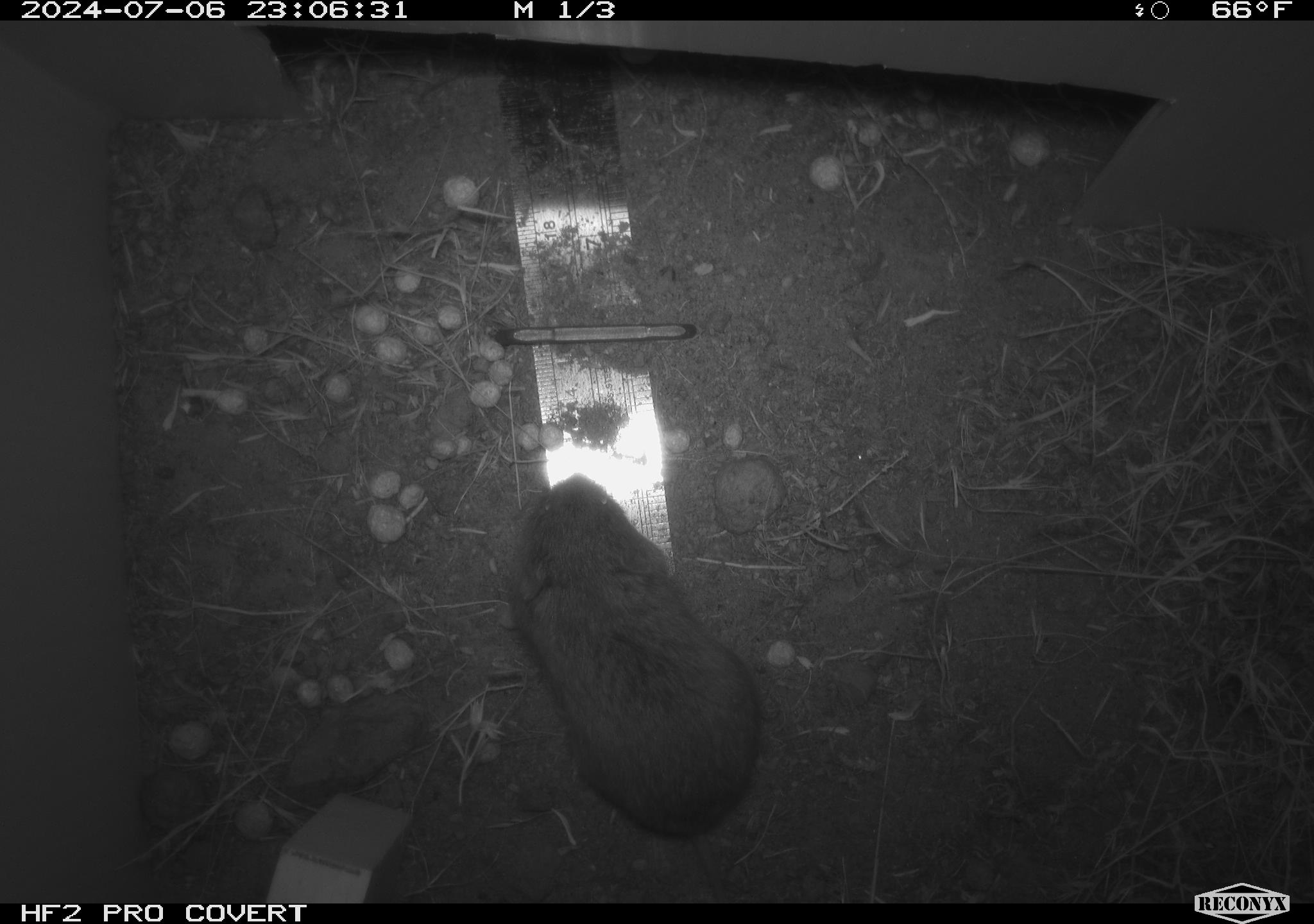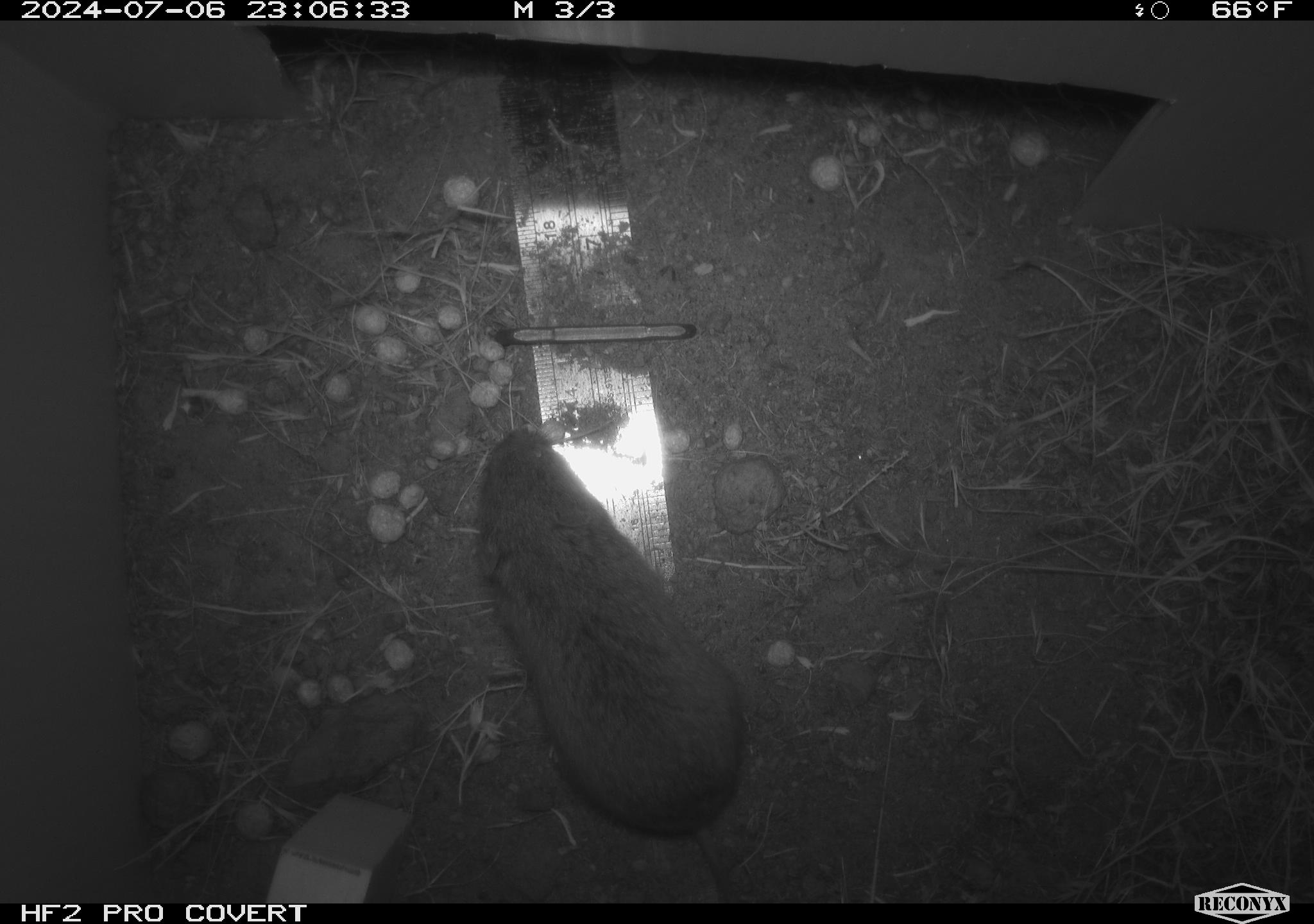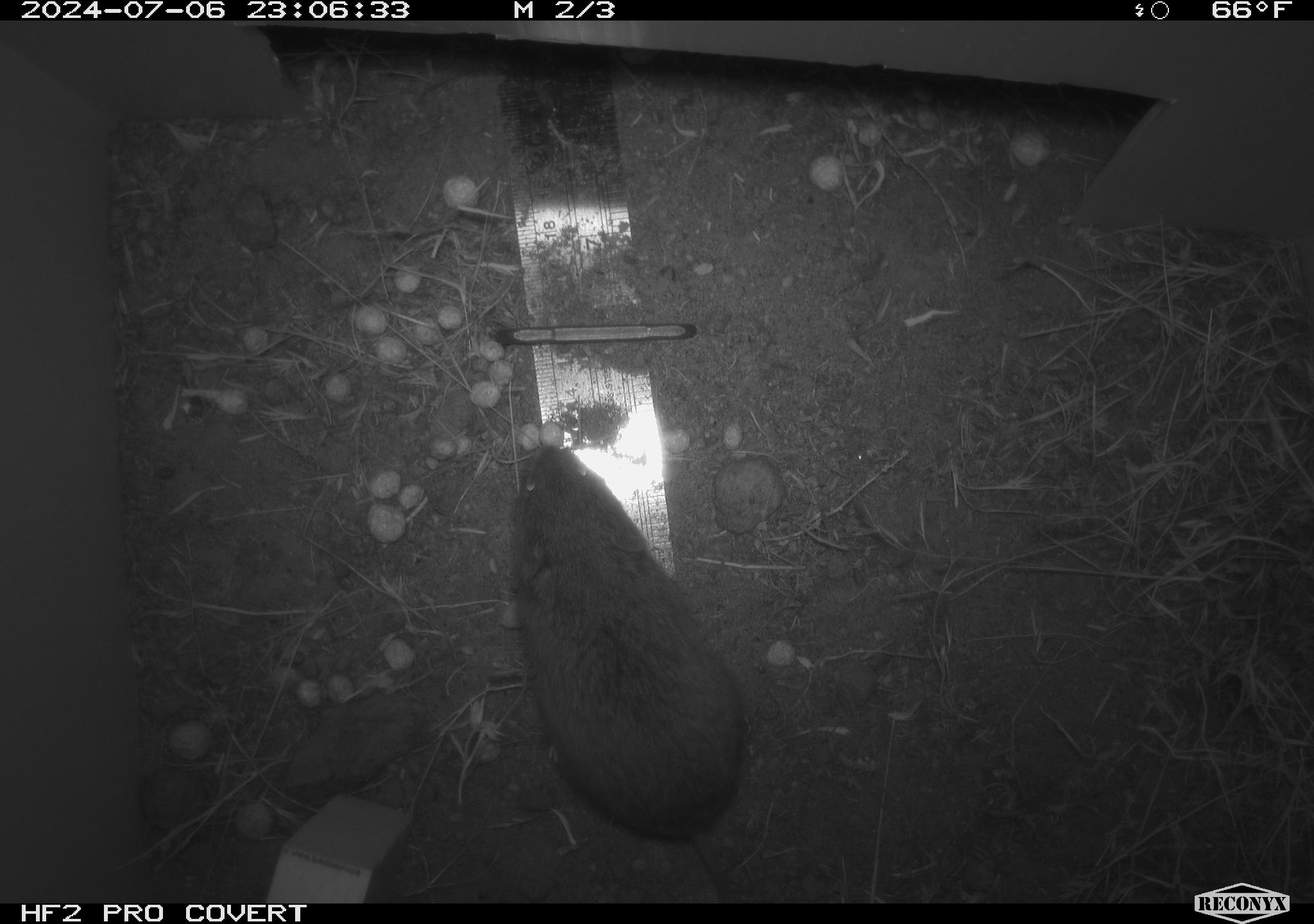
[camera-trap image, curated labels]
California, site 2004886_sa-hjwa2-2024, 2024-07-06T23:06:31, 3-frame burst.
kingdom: Animalia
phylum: Chordata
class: Mammalia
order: Rodentia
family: Cricetidae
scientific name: Cricetidae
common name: hamsters, voles, lemmings, and allies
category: cricetidae family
Cricetidae family (hamsters, voles, lemmings, and allies) (Cricetidae).